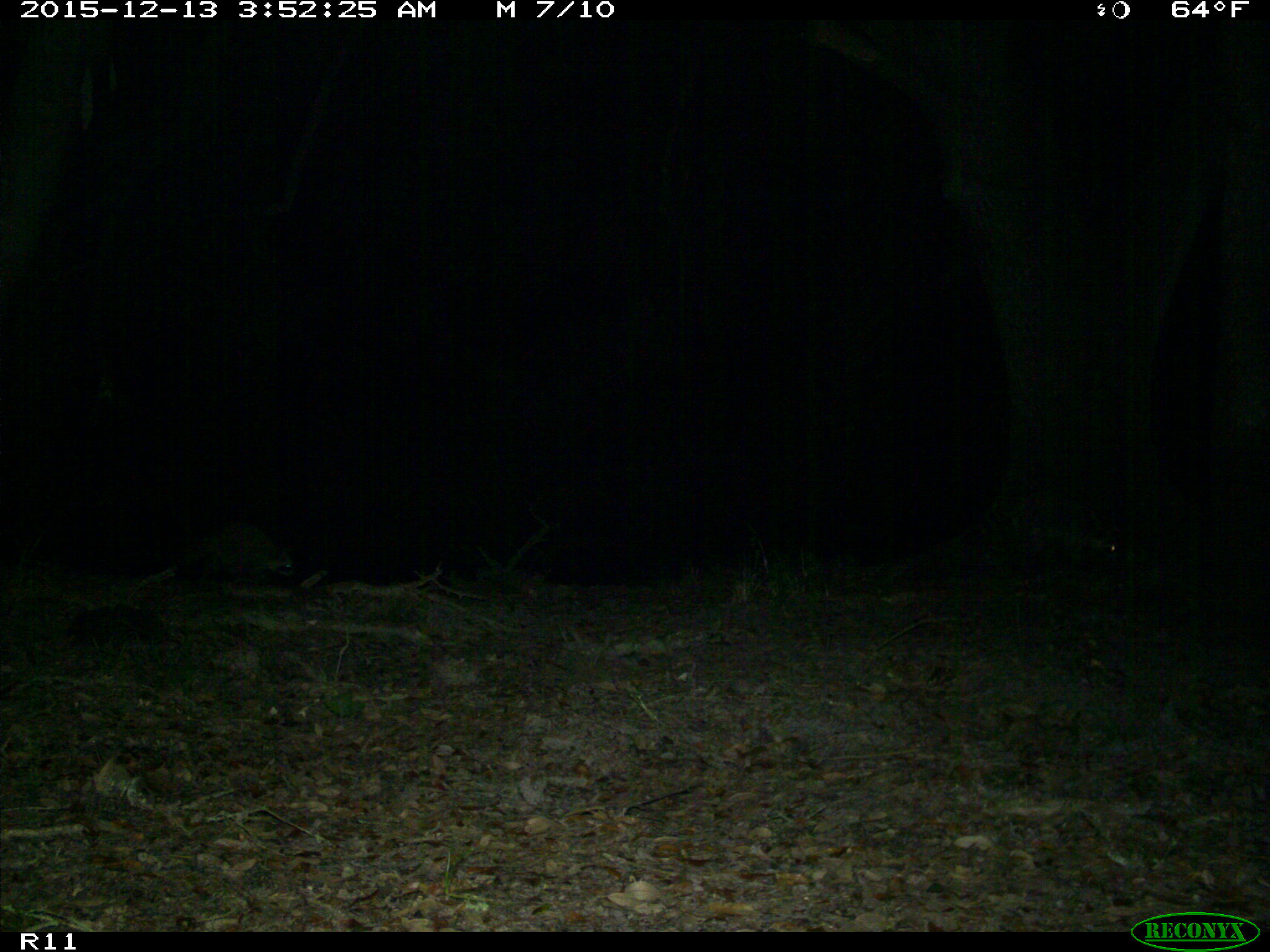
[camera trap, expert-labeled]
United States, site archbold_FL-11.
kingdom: Animalia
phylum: Chordata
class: Mammalia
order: Carnivora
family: Procyonidae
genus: Procyon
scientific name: Procyon lotor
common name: common raccoon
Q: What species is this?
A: Procyon lotor (common raccoon).